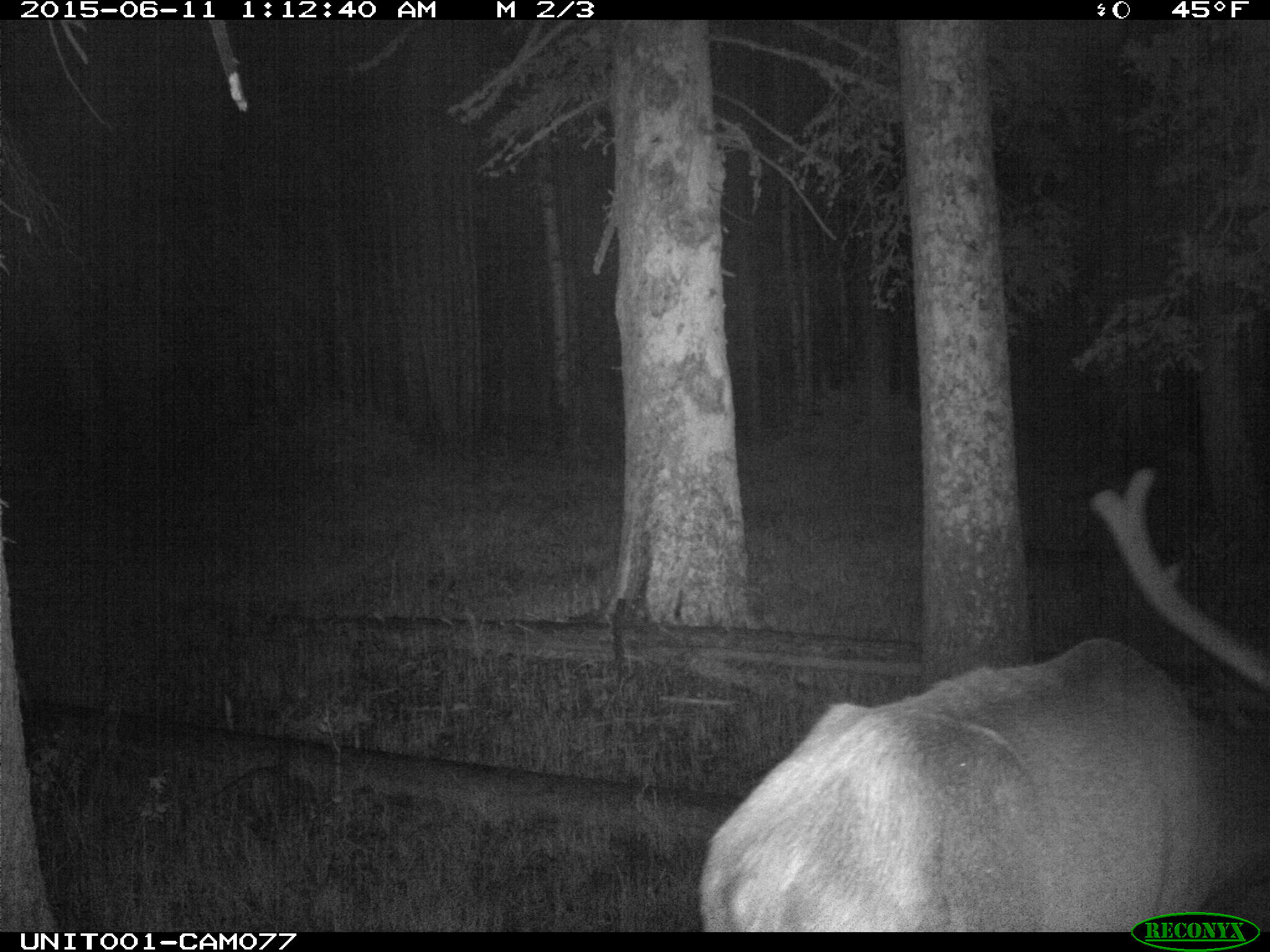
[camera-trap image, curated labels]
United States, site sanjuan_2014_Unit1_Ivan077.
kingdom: Animalia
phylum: Chordata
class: Mammalia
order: Artiodactyla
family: Cervidae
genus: Cervus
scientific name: Cervus elaphus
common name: red deer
Cervus elaphus (red deer).